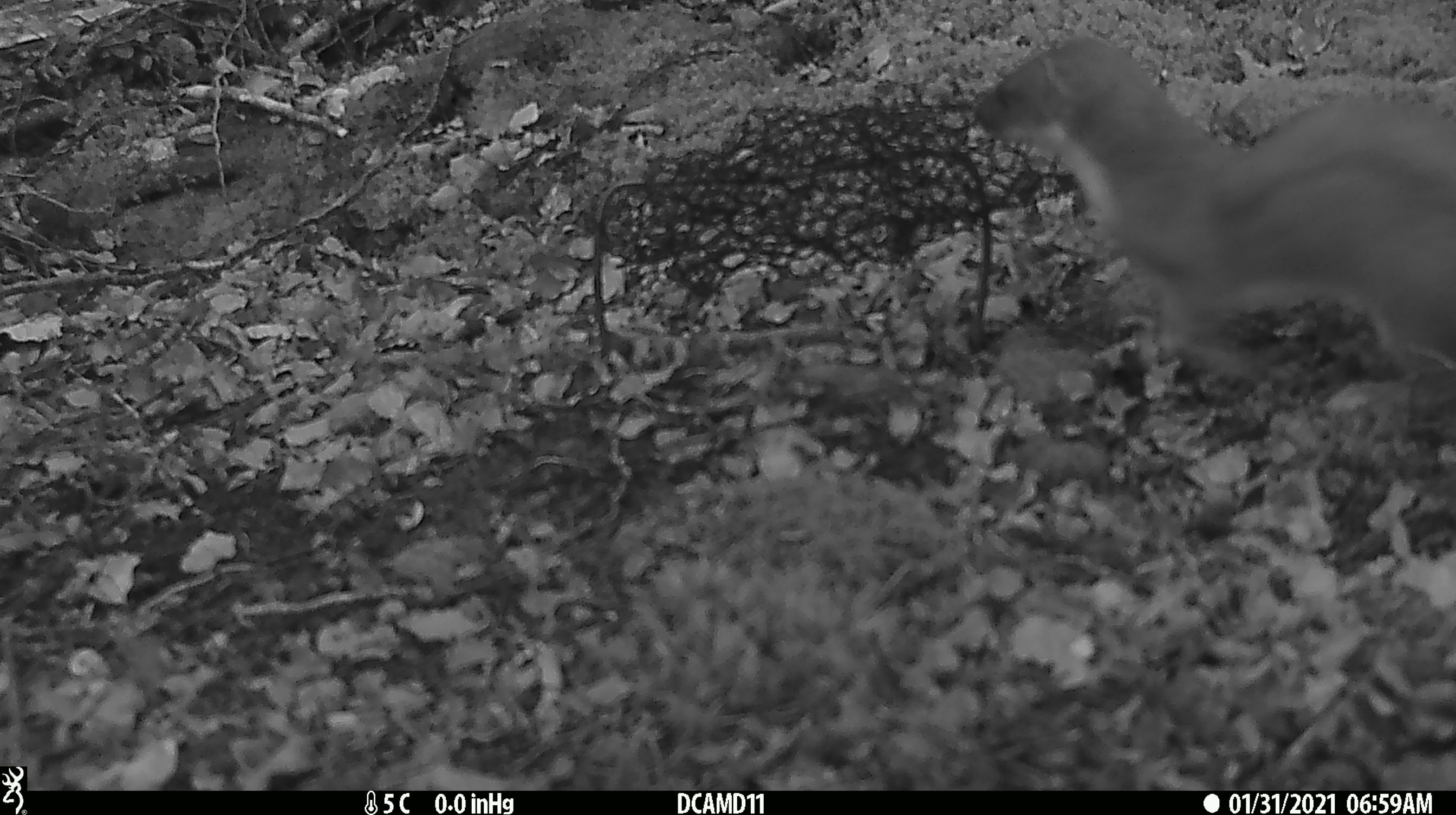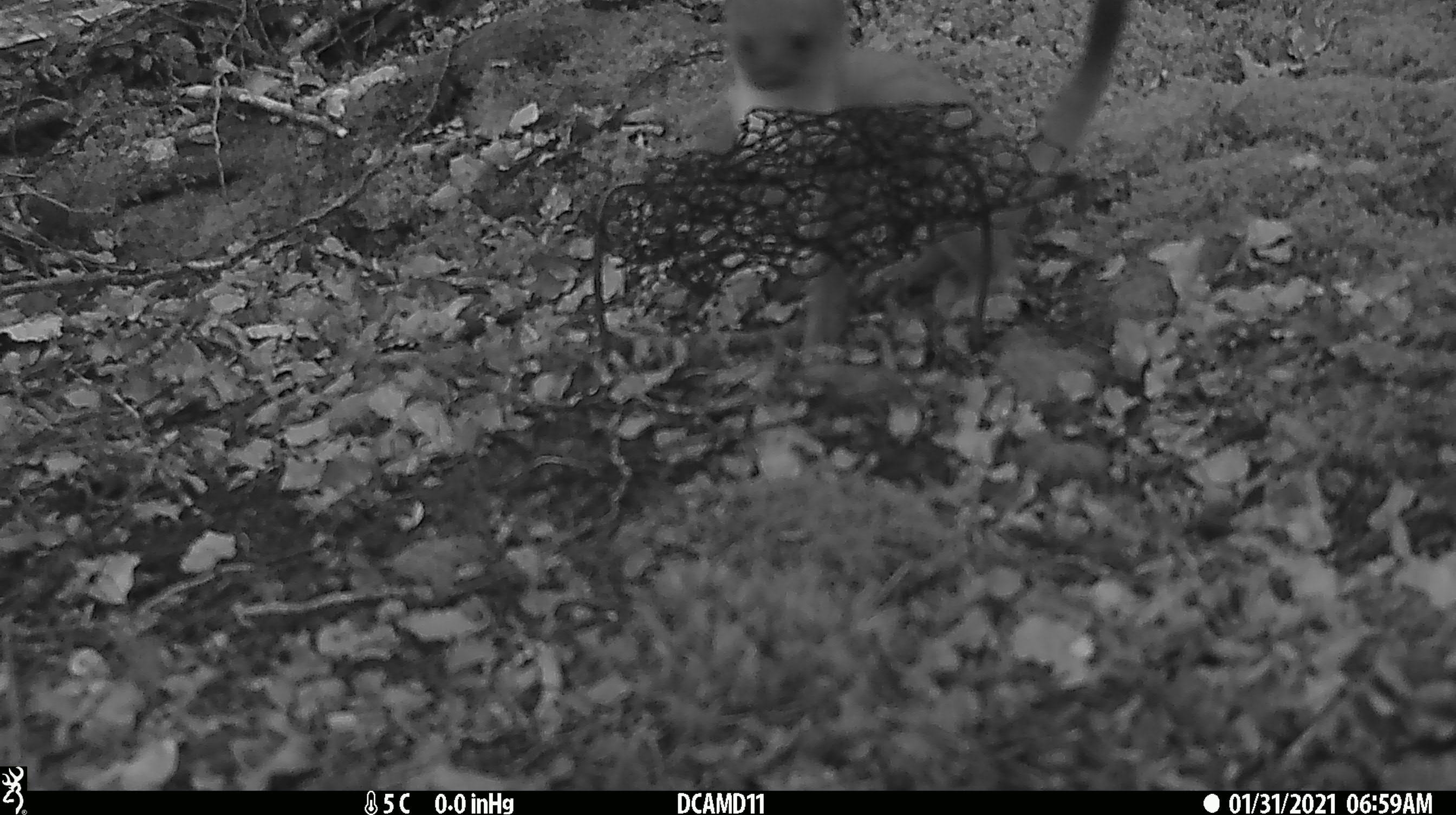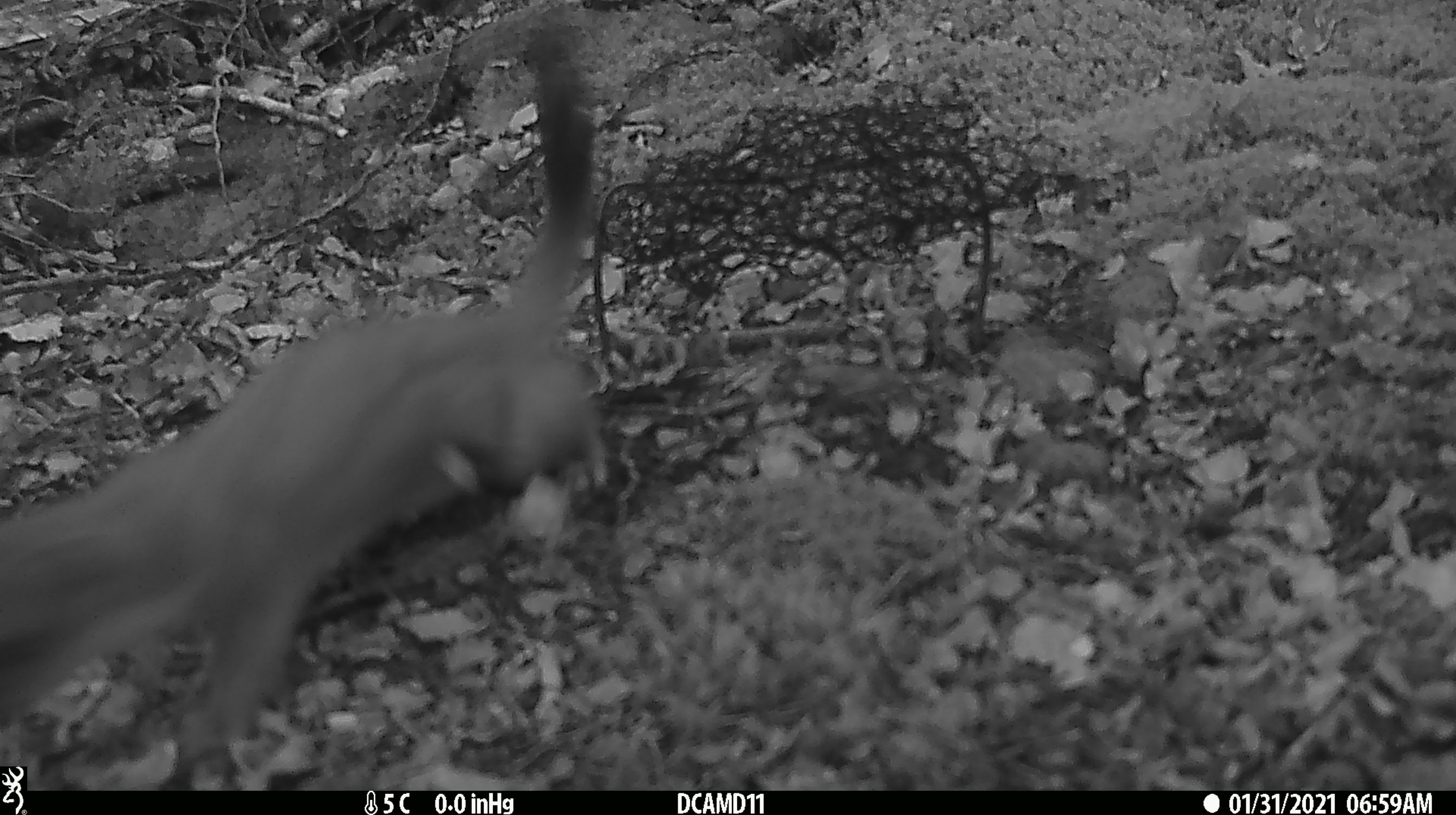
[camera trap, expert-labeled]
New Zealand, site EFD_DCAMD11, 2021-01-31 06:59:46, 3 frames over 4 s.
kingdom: Animalia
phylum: Chordata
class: Mammalia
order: Diprotodontia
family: Phalangeridae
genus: Trichosurus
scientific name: Trichosurus vulpecula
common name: common brushtail possum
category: possum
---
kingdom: Animalia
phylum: Chordata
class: Mammalia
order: Carnivora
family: Mustelidae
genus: Mustela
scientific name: Mustela erminea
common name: stoat